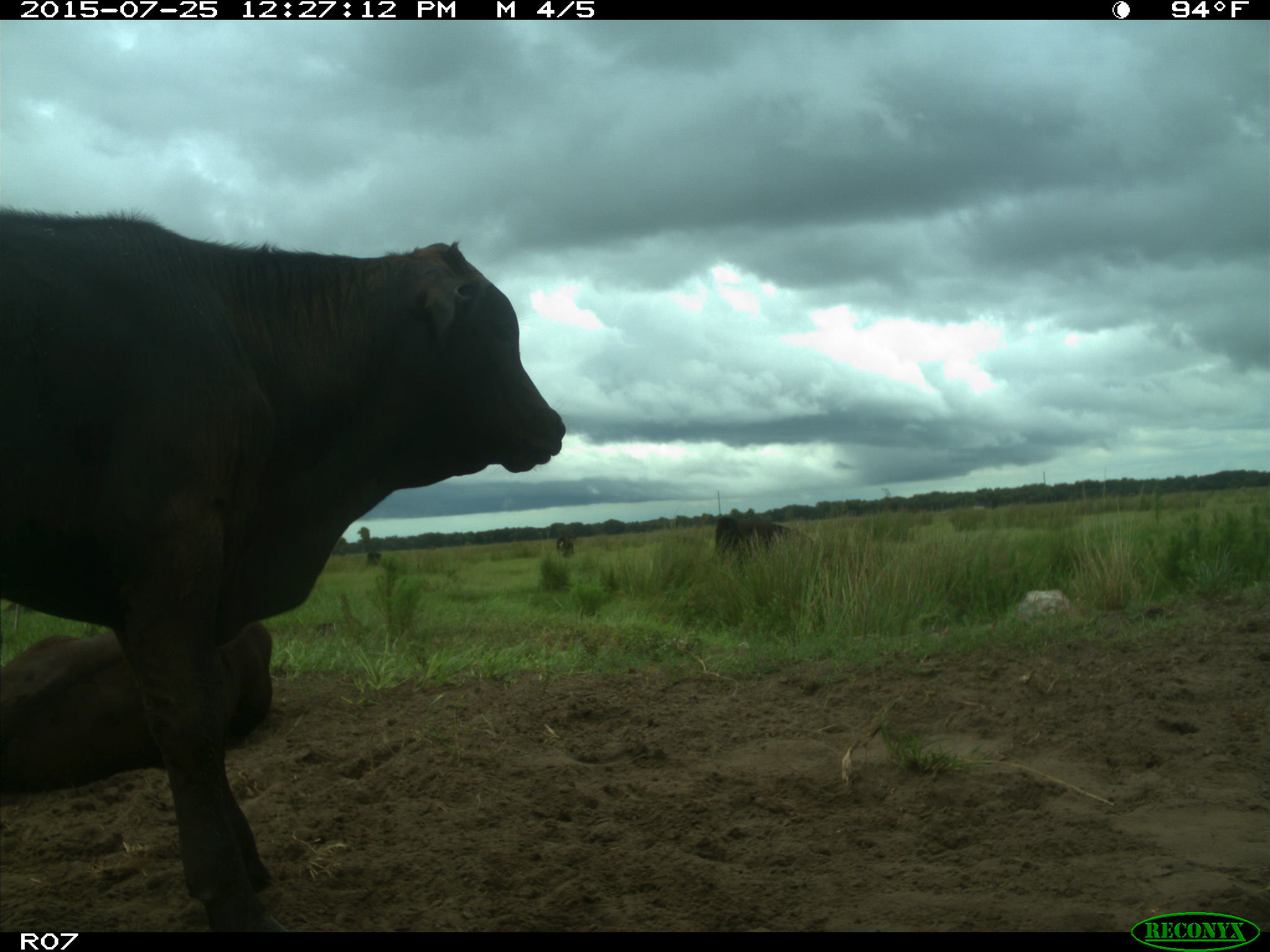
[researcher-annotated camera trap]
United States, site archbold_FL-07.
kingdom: Animalia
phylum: Chordata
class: Mammalia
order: Artiodactyla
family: Bovidae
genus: Bos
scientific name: Bos taurus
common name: domestic cow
Bos taurus (domestic cow).